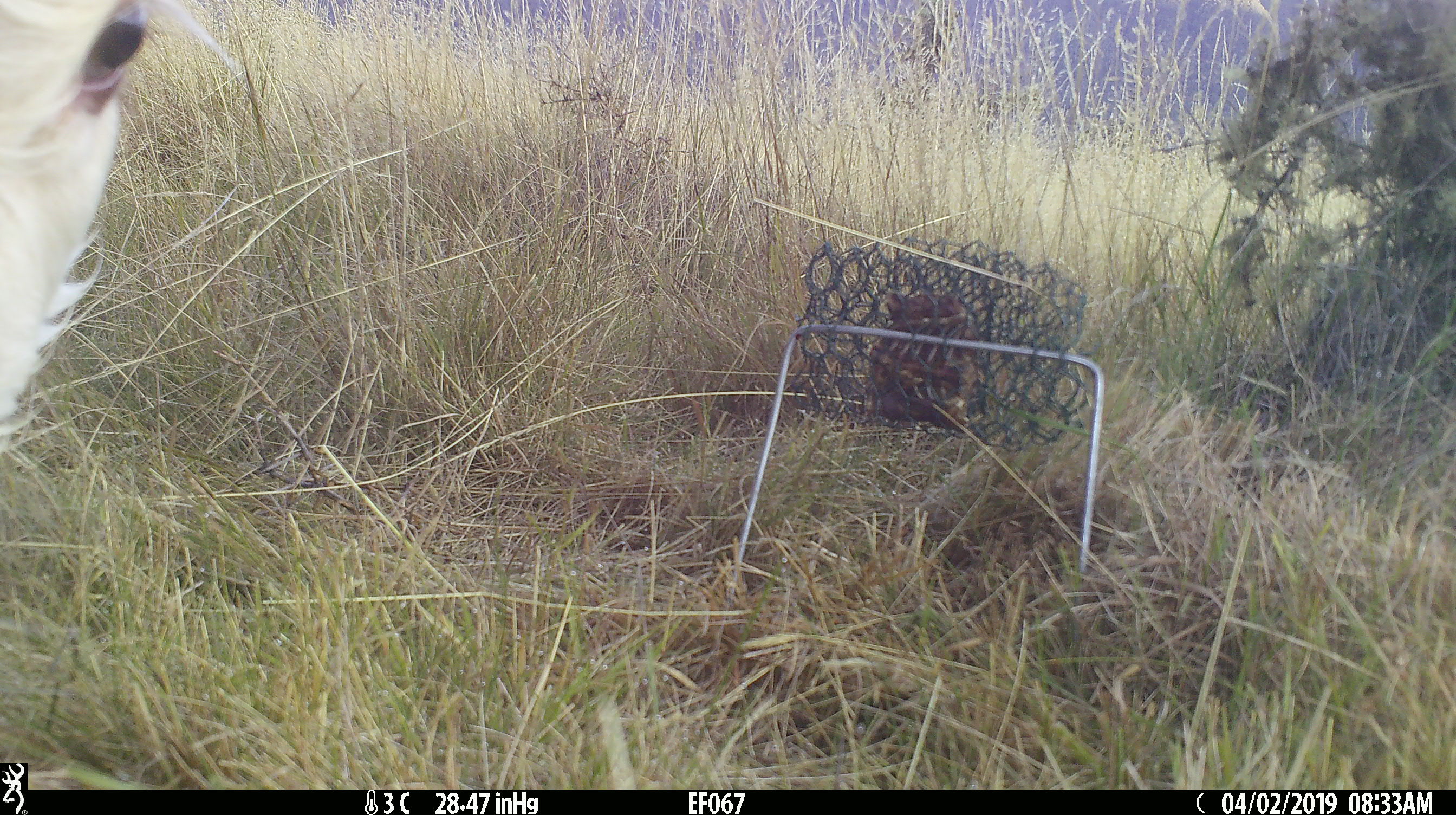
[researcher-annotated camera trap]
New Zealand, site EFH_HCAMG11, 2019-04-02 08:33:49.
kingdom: Animalia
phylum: Chordata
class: Mammalia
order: Artiodactyla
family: Bovidae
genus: Bos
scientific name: Bos taurus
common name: domestic cow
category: cow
Cow (domestic cow) (Bos taurus).